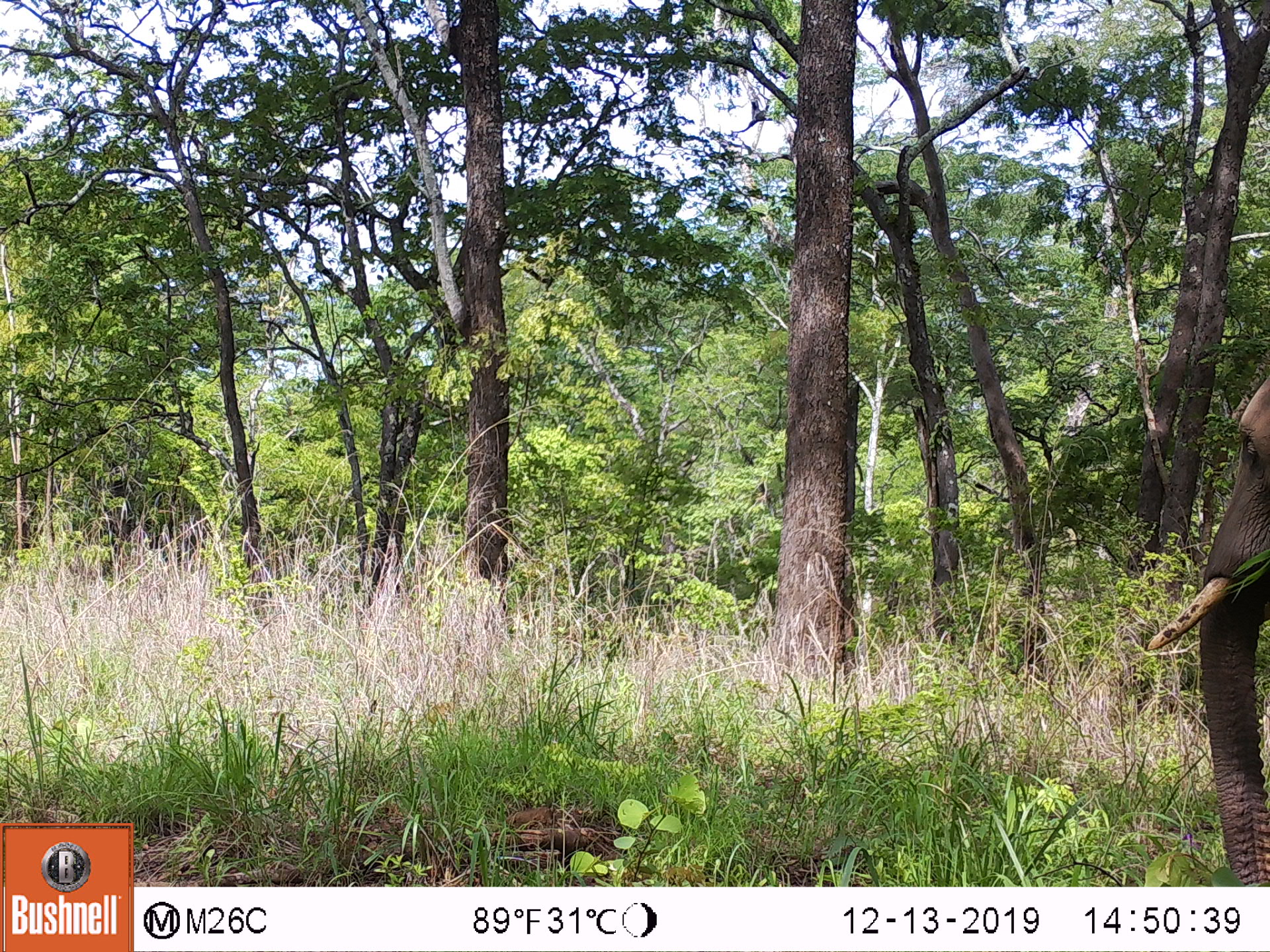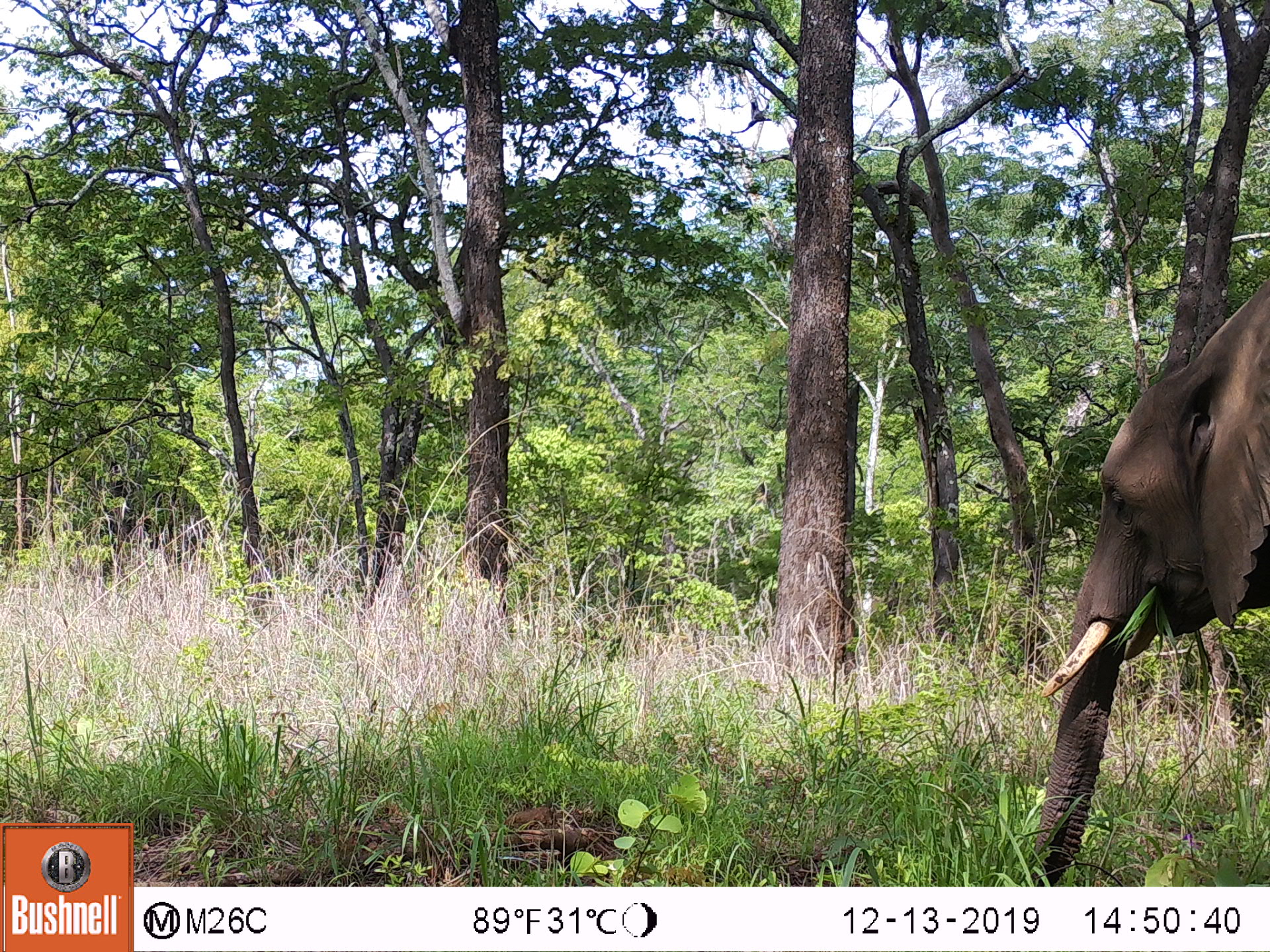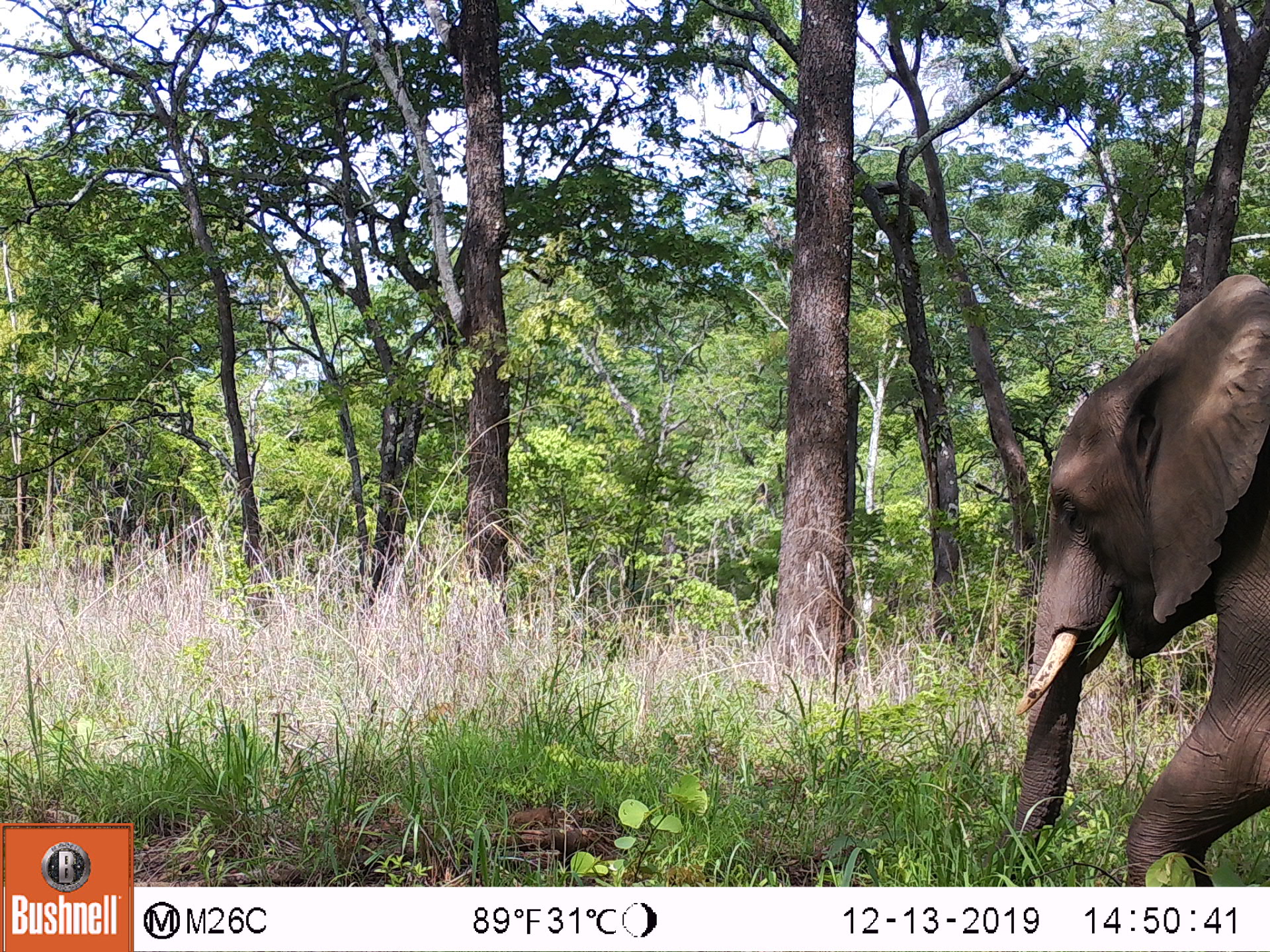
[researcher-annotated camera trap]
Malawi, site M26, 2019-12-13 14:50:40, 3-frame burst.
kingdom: Animalia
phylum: Chordata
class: Mammalia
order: Proboscidea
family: Elephantidae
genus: Loxodonta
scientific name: Loxodonta africana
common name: african savanna elephant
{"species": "african savanna elephant (Loxodonta africana)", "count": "1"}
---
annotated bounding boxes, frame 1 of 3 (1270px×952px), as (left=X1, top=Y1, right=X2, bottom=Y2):
african savanna elephant: (left=1145, top=367, right=1268, bottom=883)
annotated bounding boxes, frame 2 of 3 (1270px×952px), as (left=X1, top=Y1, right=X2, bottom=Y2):
african savanna elephant: (left=1022, top=281, right=1266, bottom=877)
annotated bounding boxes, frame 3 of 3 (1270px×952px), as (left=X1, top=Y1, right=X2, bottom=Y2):
african savanna elephant: (left=1010, top=272, right=1263, bottom=885)